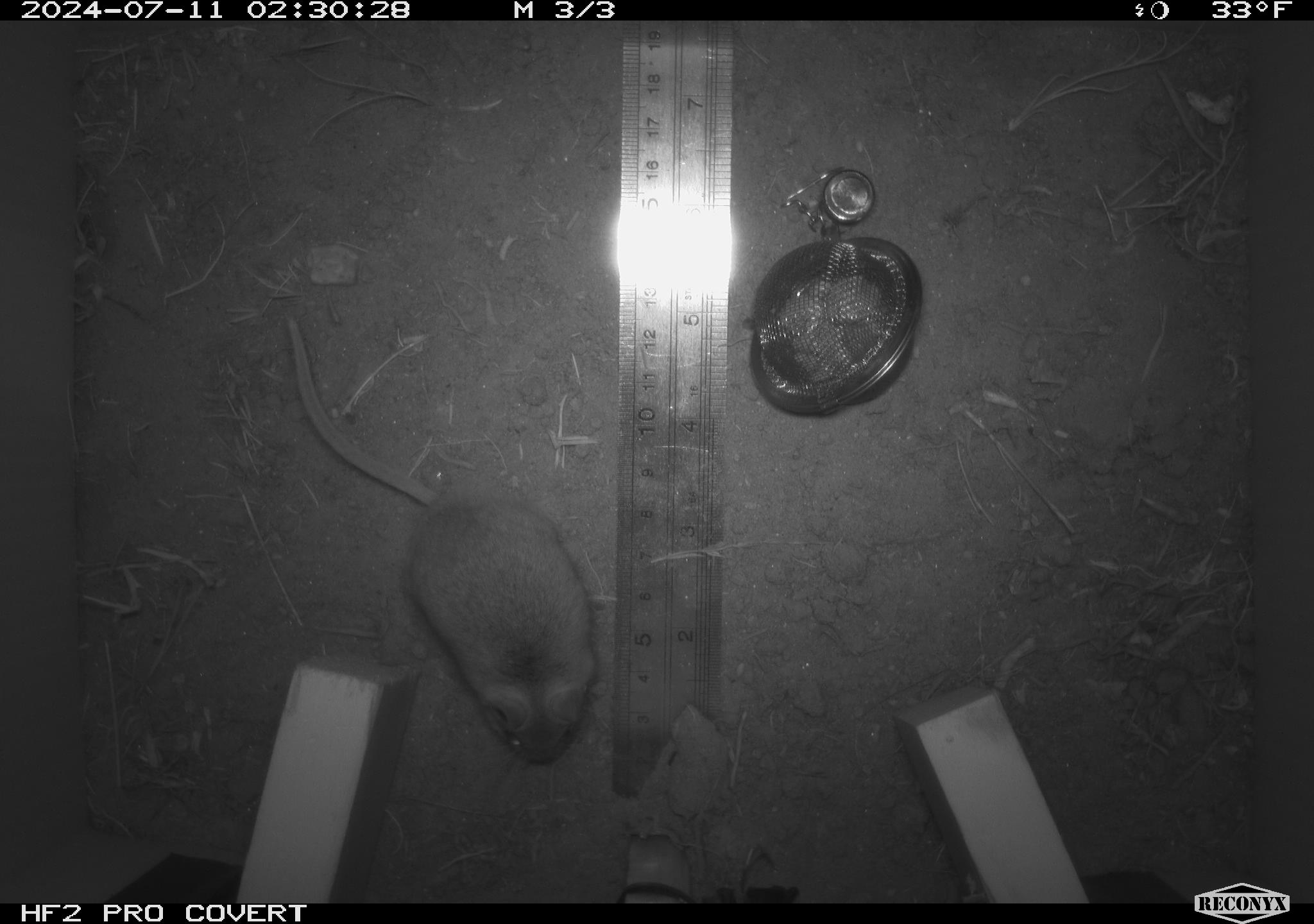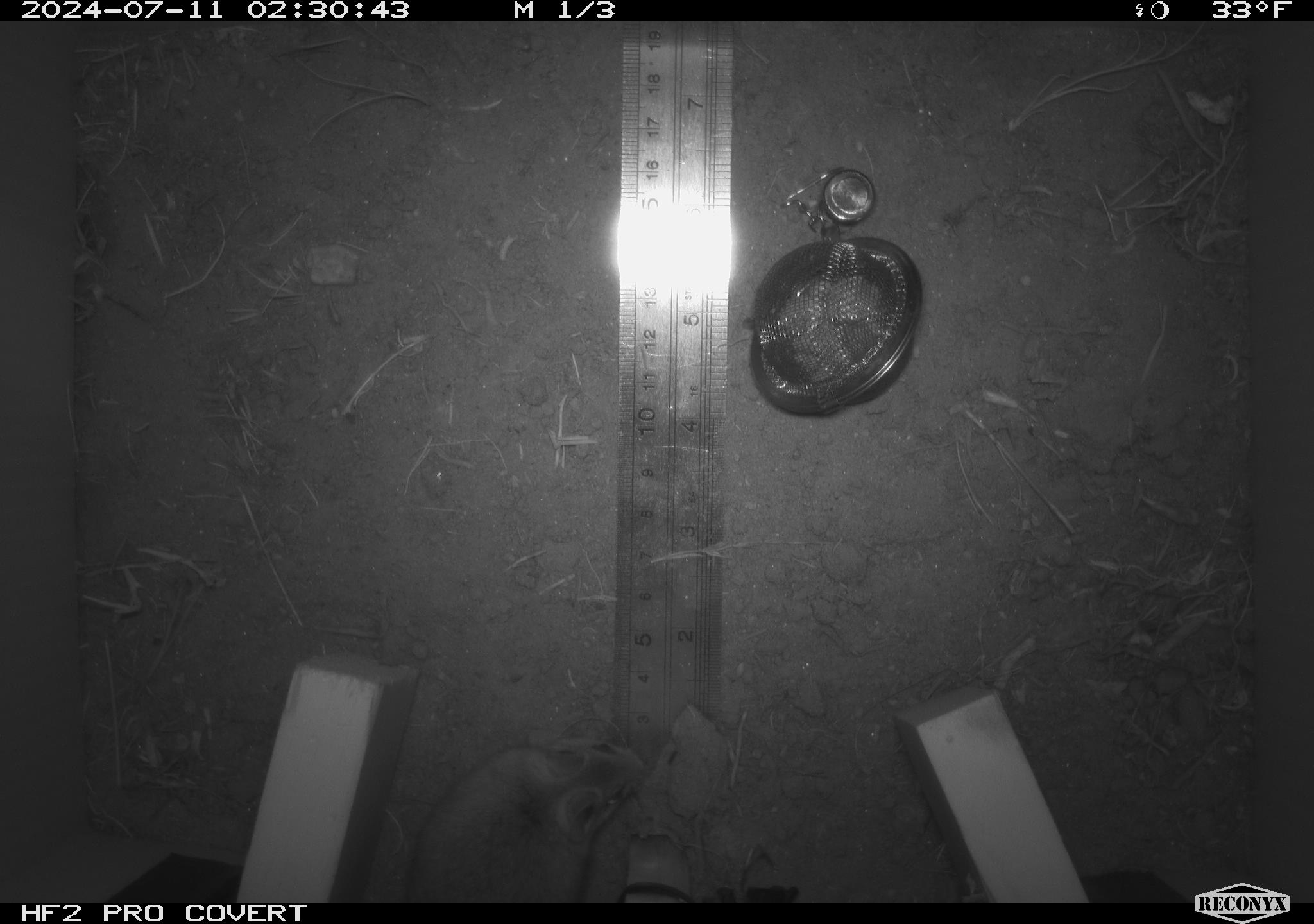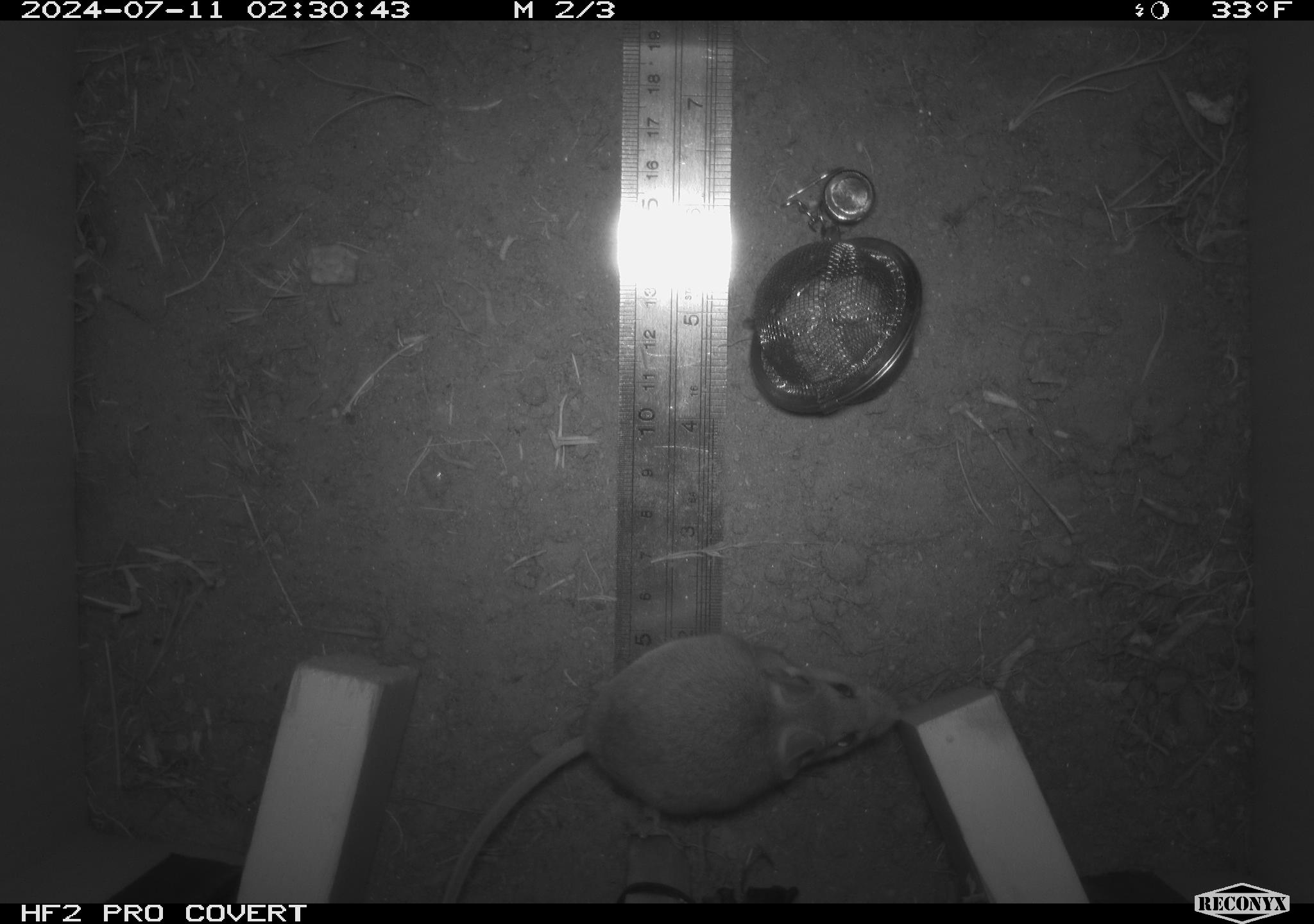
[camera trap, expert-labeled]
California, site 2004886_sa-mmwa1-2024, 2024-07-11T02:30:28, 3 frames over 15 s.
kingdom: Animalia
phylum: Chordata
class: Mammalia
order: Rodentia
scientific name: Rodentia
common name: mouse species